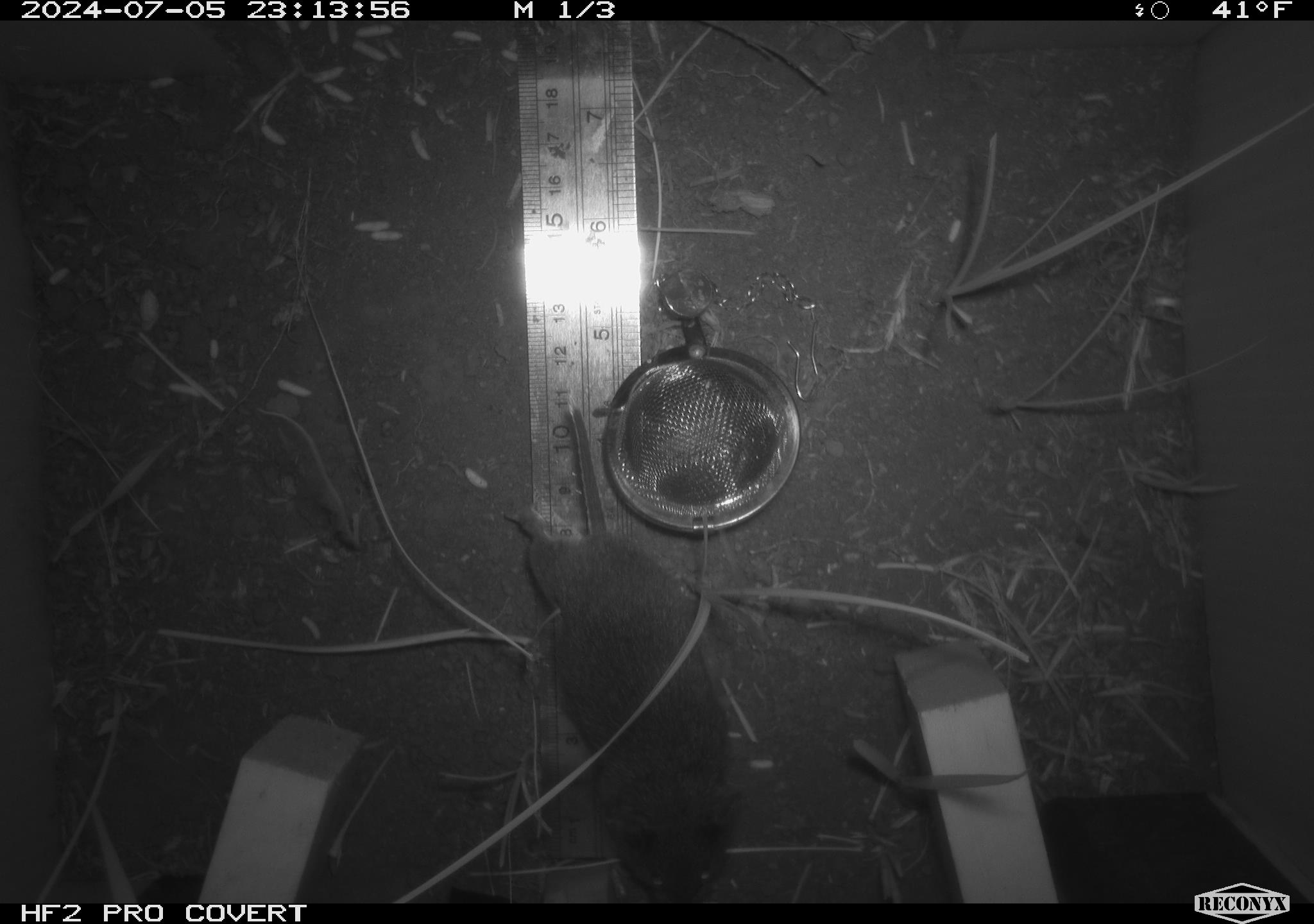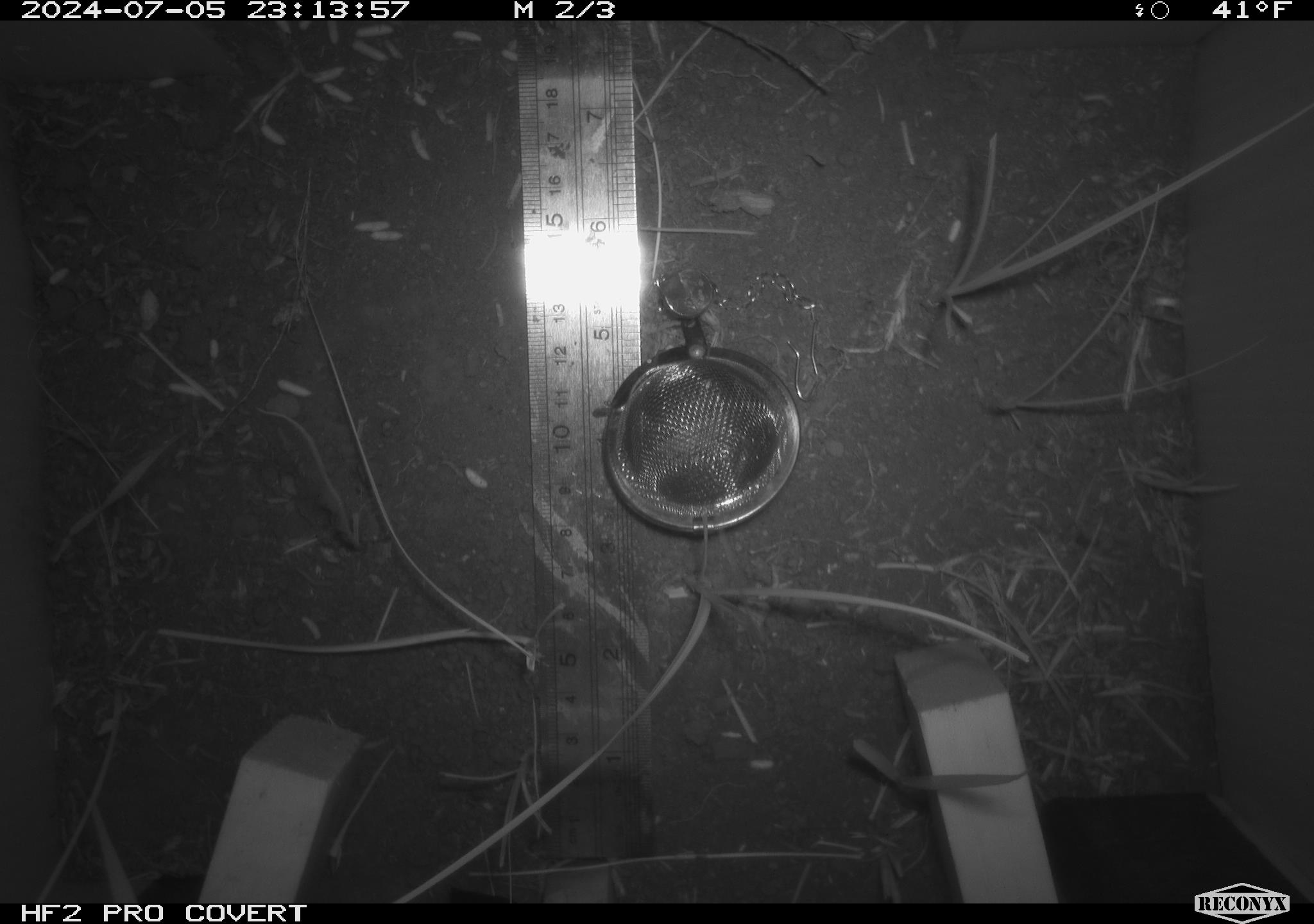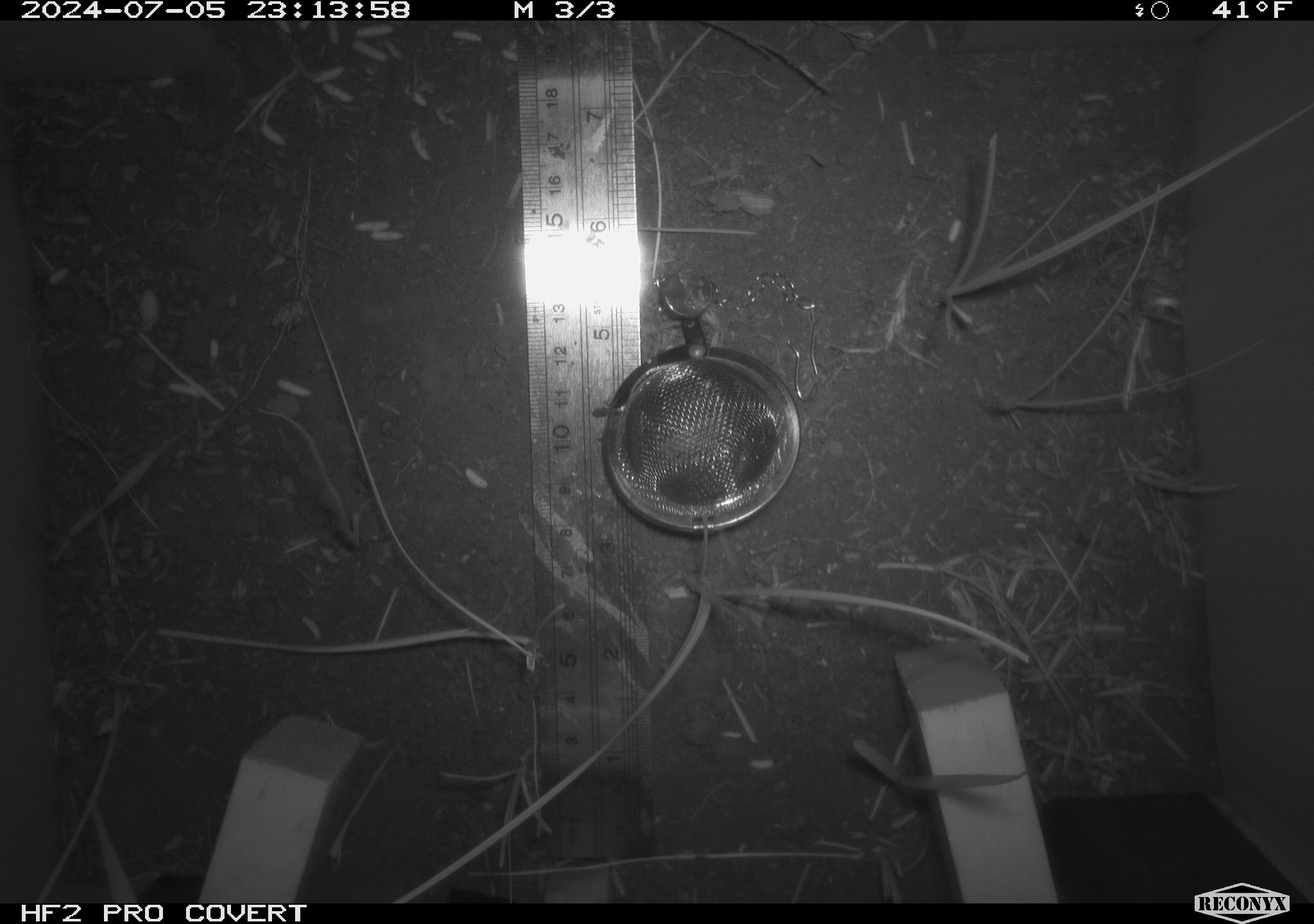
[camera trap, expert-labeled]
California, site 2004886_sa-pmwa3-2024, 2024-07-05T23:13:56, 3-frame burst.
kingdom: Animalia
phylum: Chordata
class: Mammalia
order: Rodentia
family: Cricetidae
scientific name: Arvicolinae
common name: voles, lemmings, and muskrats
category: arvicolinae subfamily